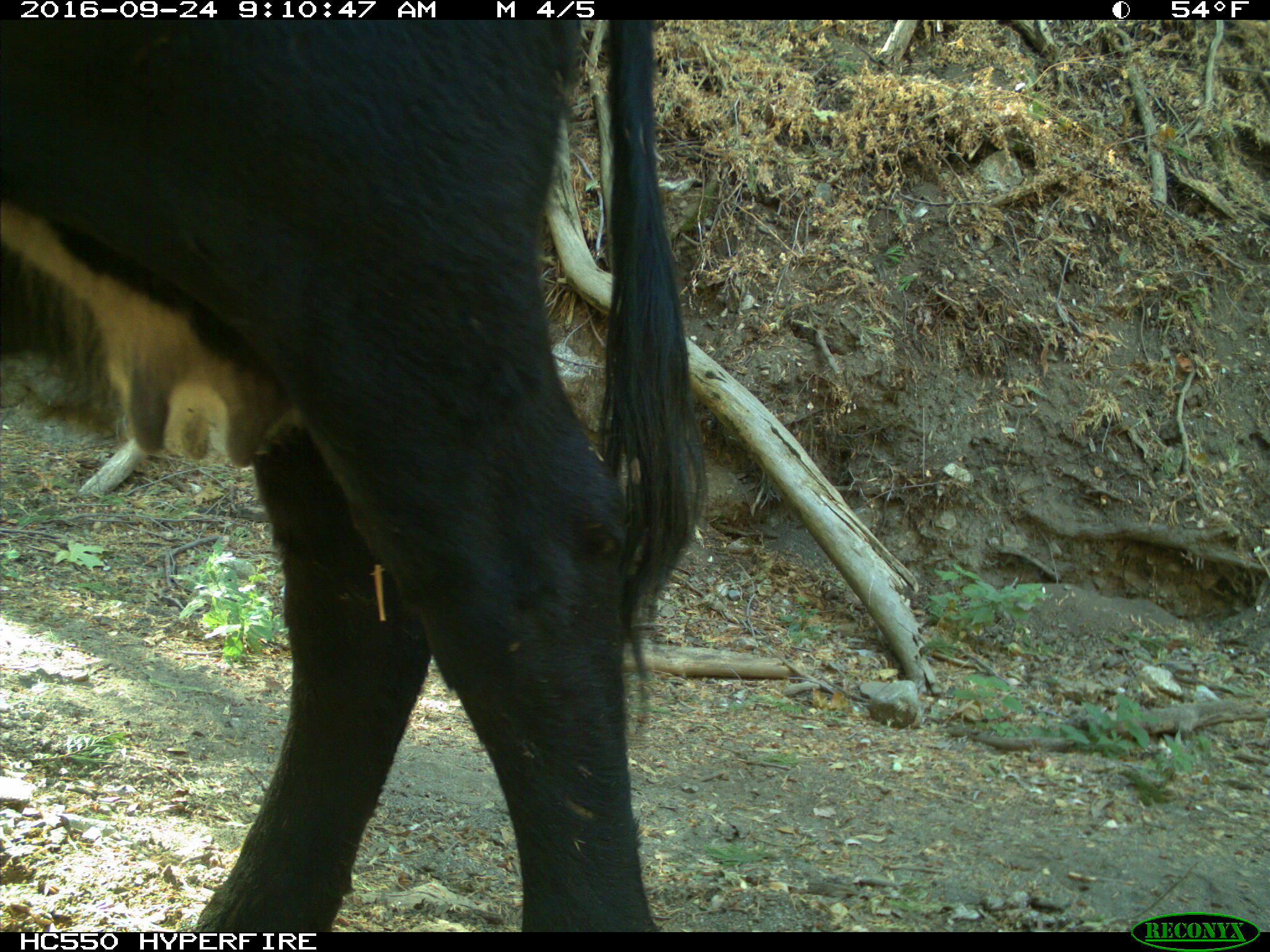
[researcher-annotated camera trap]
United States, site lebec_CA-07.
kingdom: Animalia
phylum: Chordata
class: Mammalia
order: Artiodactyla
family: Bovidae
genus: Bos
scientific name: Bos taurus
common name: domestic cow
Bos taurus (domestic cow).